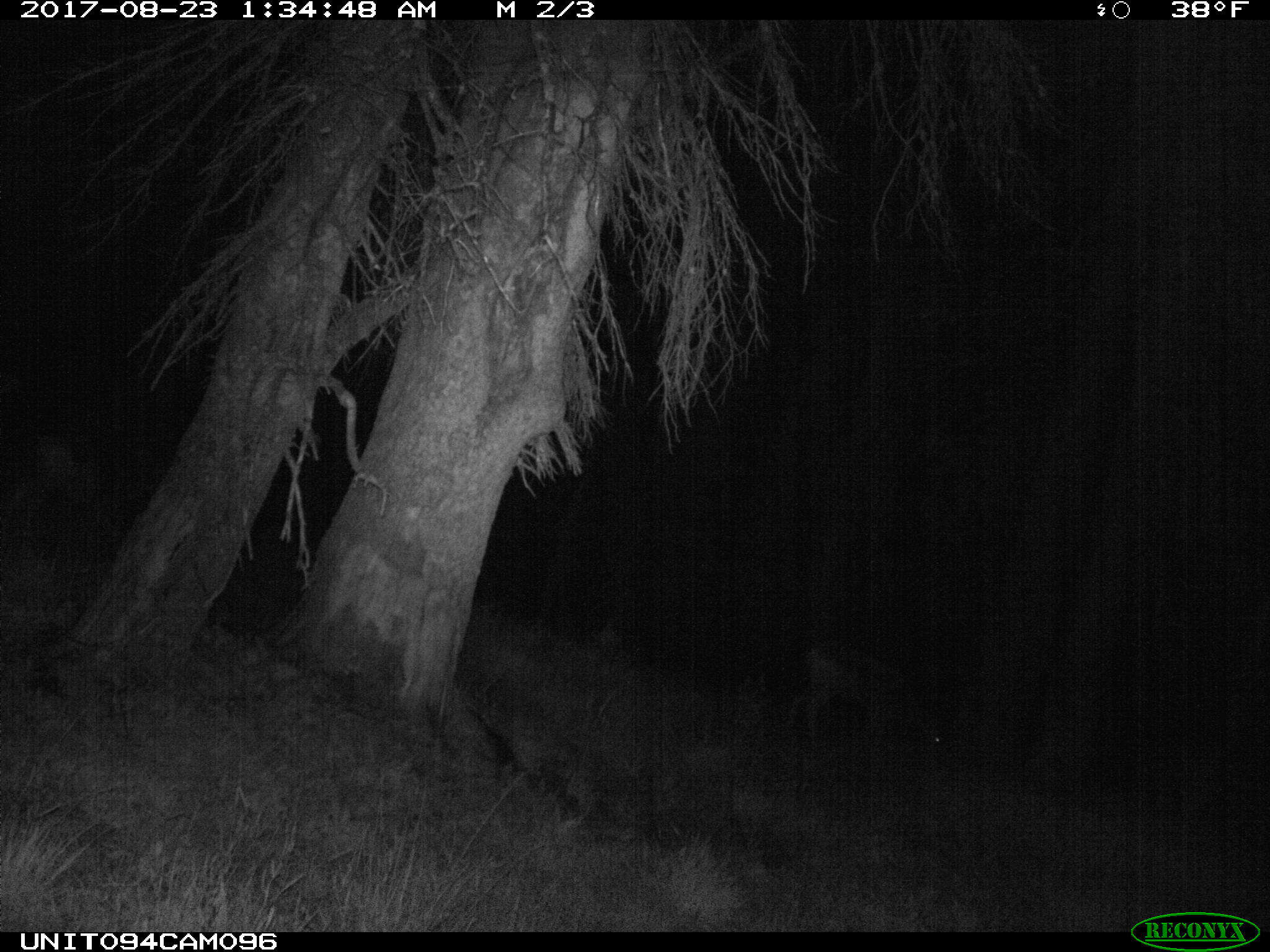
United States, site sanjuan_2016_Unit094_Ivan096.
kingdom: Animalia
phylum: Chordata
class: Mammalia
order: Artiodactyla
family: Cervidae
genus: Odocoileus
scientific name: Odocoileus hemionus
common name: mule deer